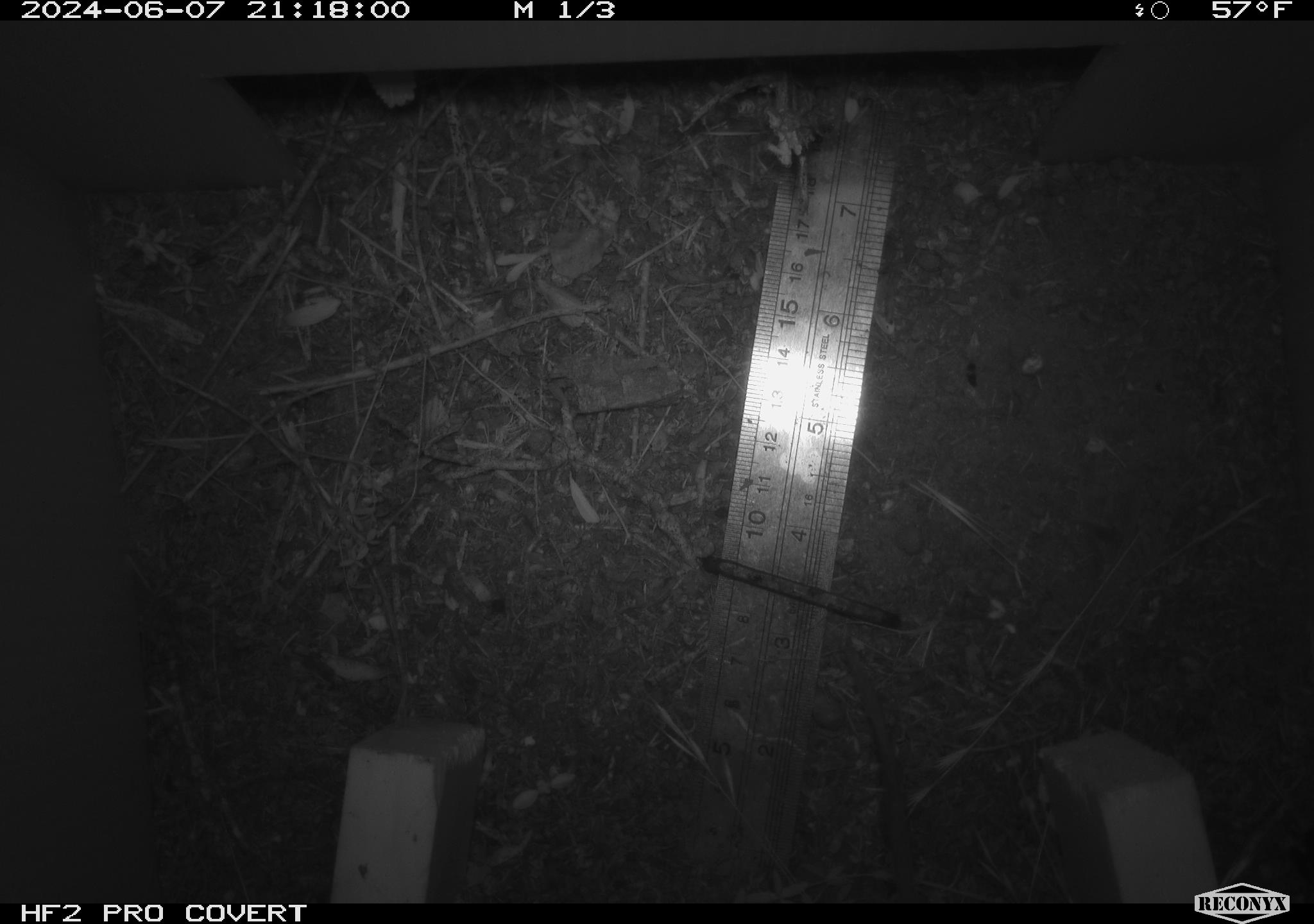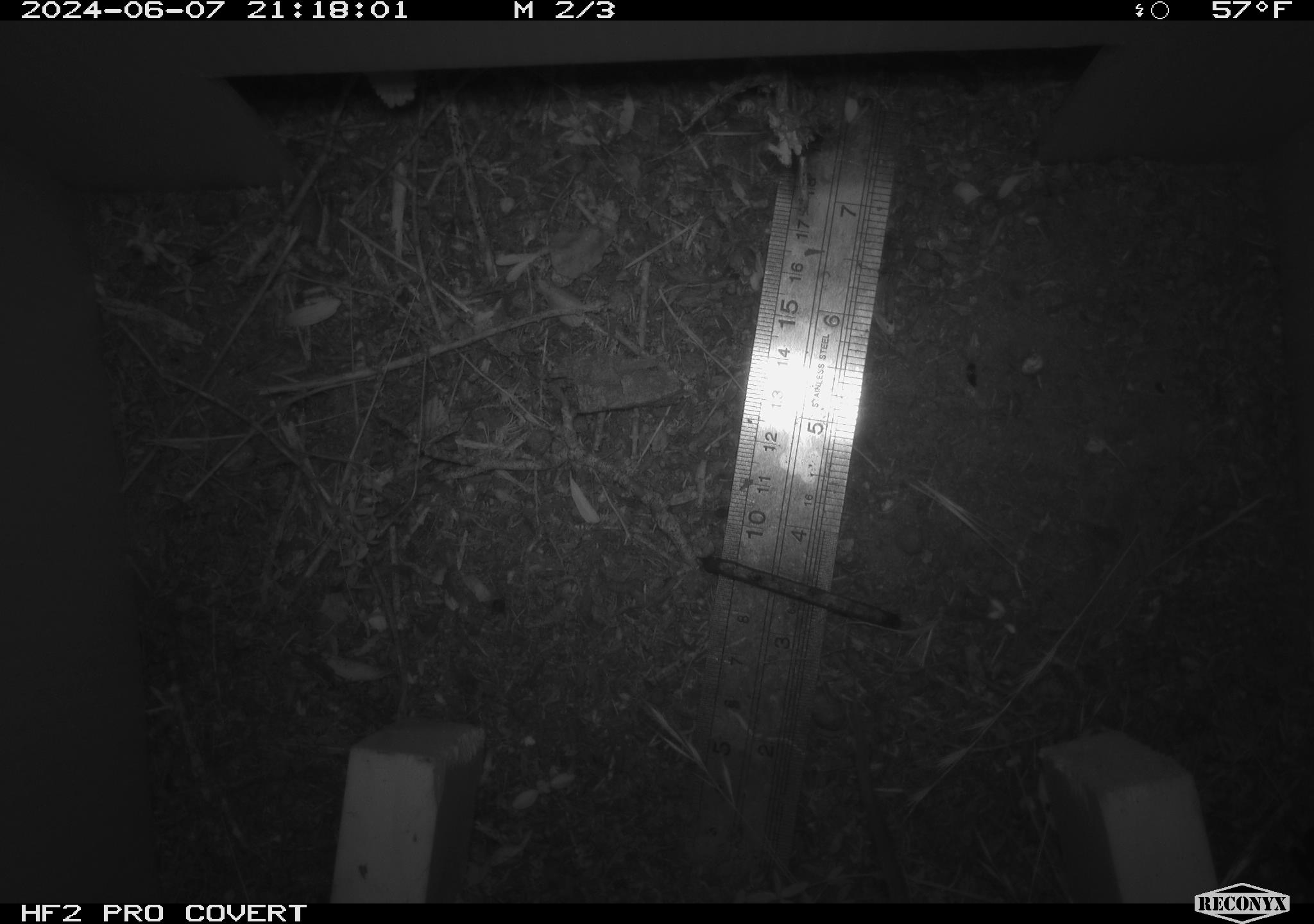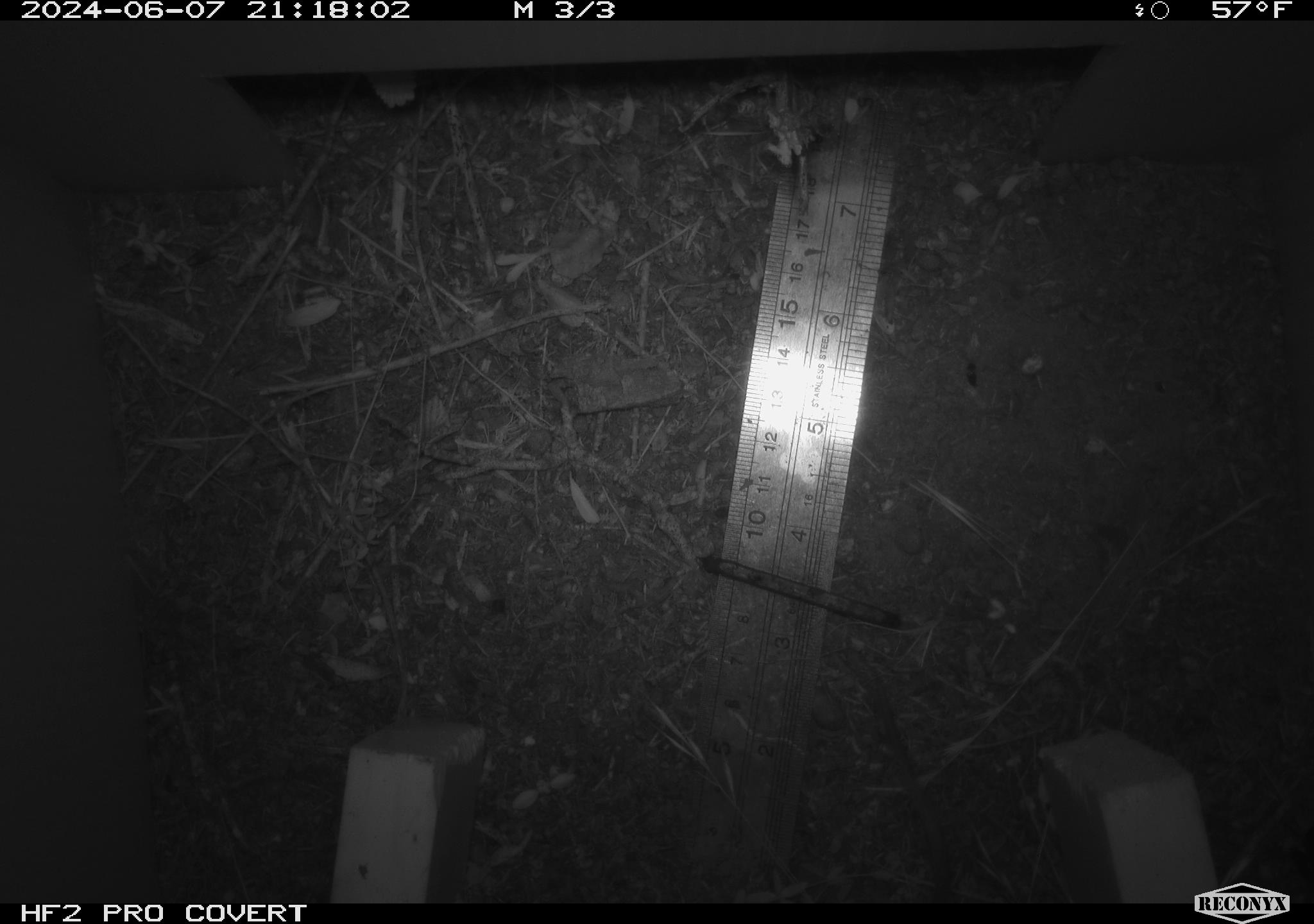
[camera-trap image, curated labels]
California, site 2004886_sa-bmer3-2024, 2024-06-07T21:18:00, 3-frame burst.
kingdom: Animalia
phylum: Chordata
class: Mammalia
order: Rodentia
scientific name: Rodentia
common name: mouse species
Mouse species (Rodentia).